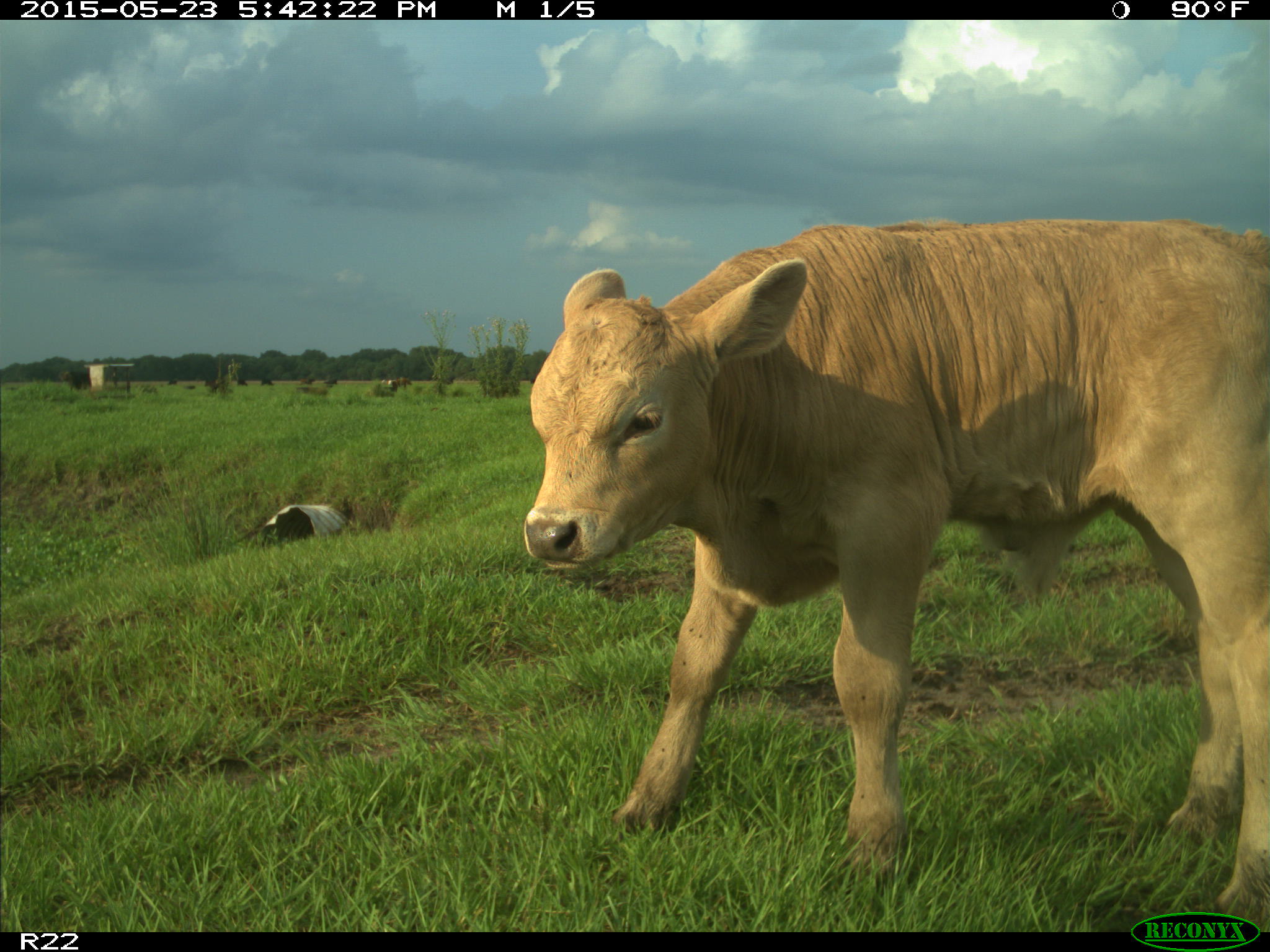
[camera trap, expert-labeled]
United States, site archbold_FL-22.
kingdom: Animalia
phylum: Chordata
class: Mammalia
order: Artiodactyla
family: Bovidae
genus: Bos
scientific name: Bos taurus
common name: domestic cow